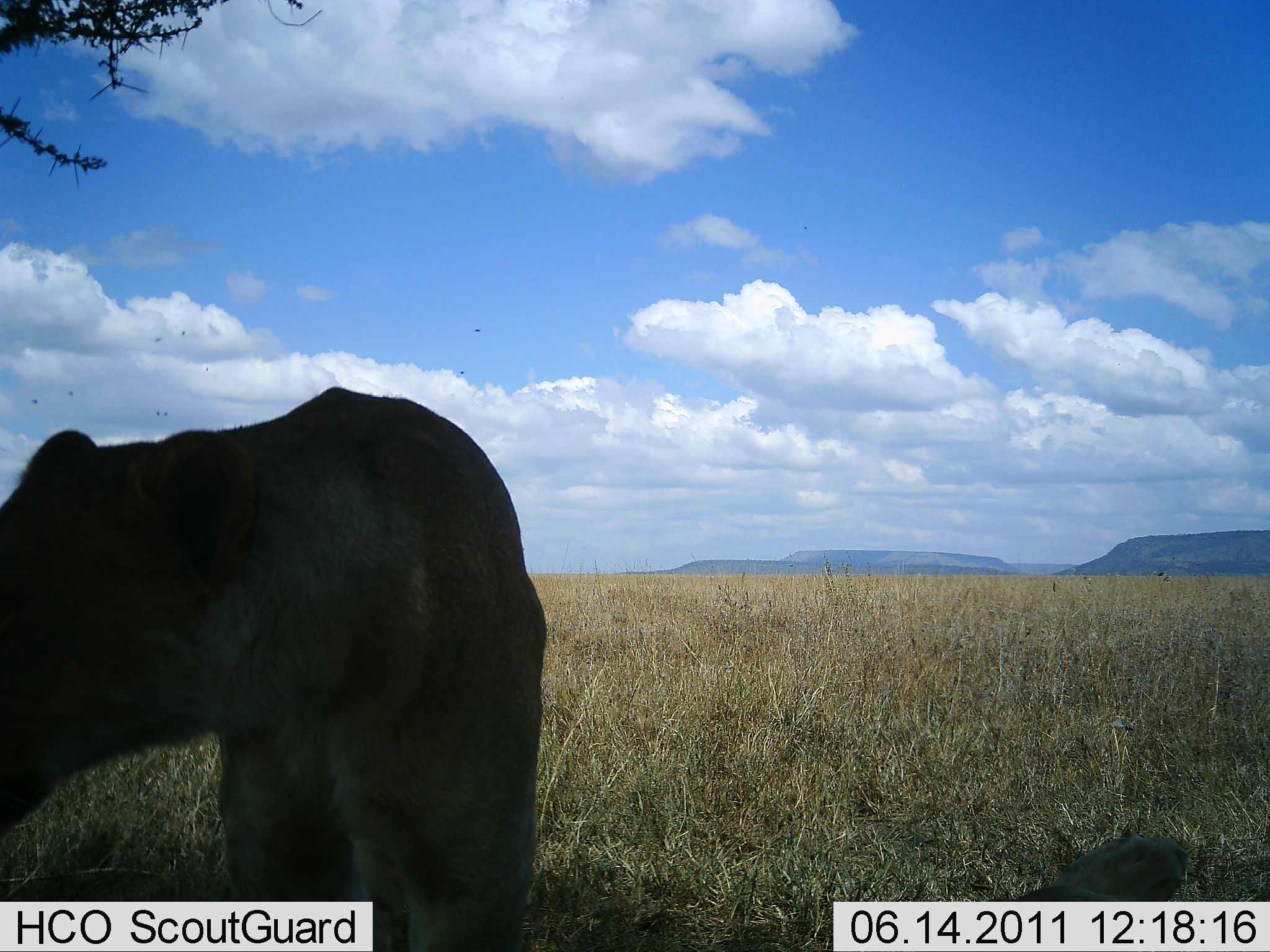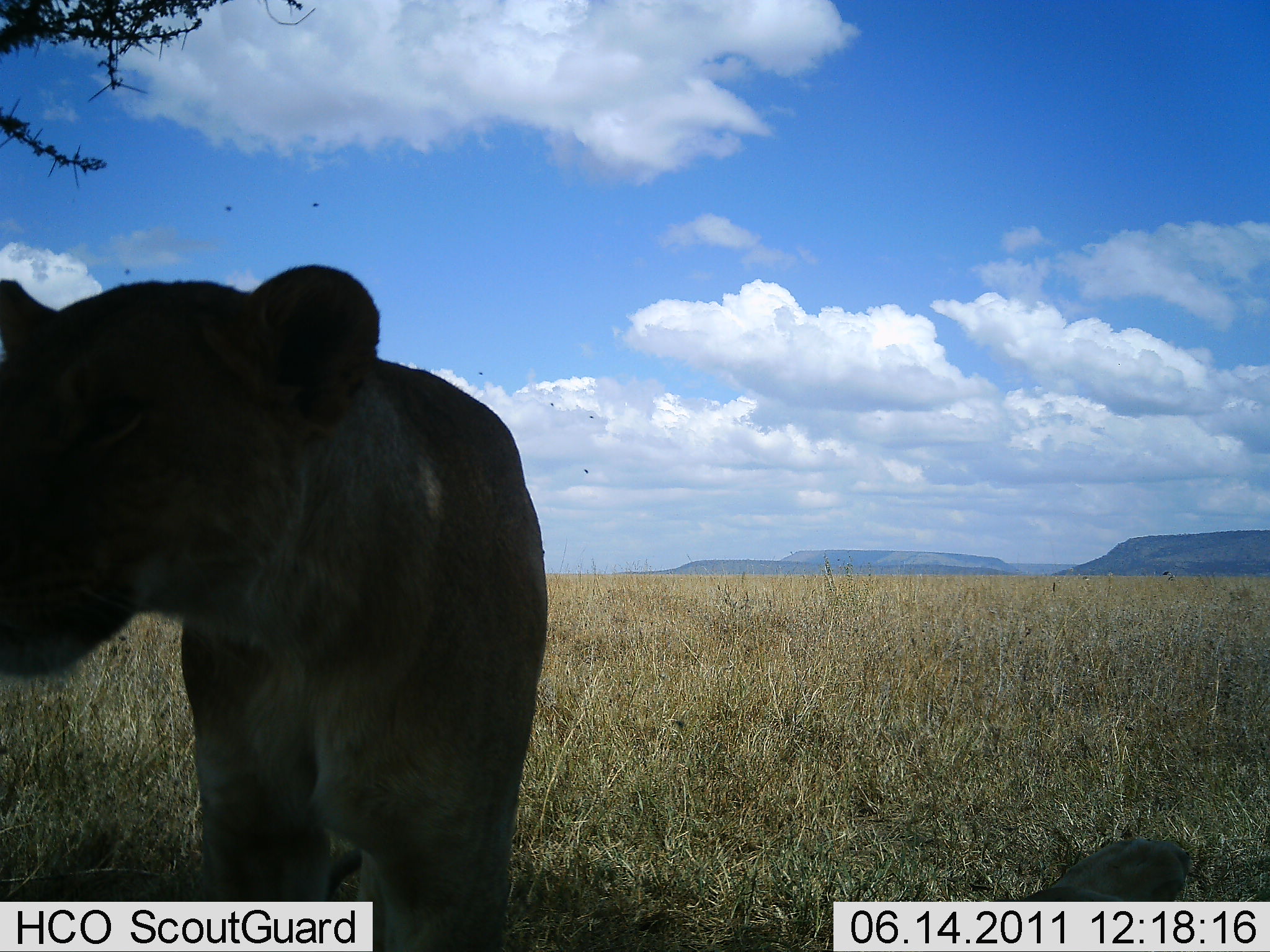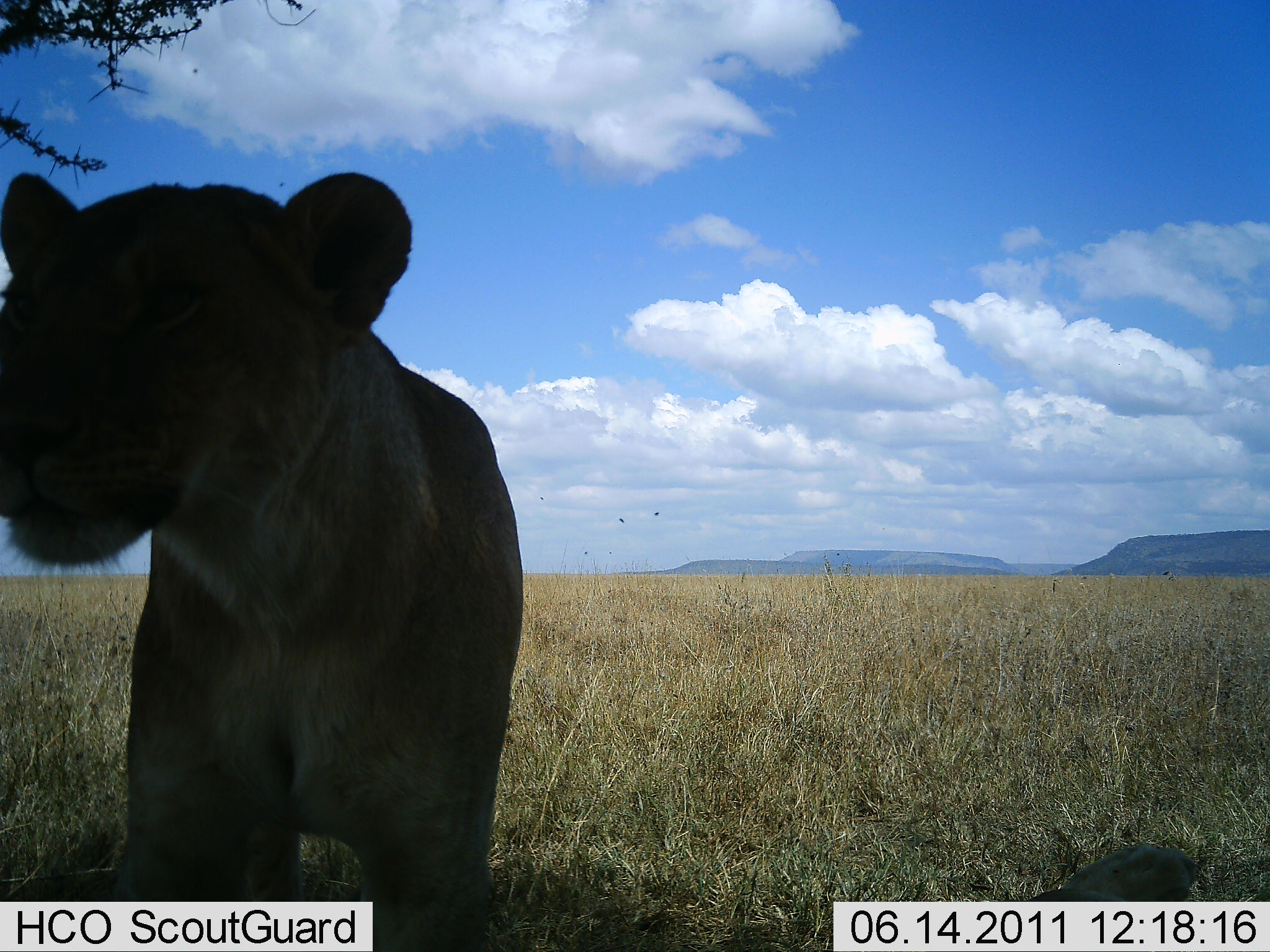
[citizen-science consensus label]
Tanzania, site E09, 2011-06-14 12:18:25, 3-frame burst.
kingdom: Animalia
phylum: Chordata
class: Mammalia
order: Carnivora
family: Felidae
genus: Panthera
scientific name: Panthera leo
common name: lion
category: lionfemale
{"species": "lionfemale (lion) (Panthera leo)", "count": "1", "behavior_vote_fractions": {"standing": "92%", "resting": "8%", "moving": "0%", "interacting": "8%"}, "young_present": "23%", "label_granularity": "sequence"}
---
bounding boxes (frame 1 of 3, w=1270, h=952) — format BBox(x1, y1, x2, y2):
animal: BBox(1, 386, 556, 951)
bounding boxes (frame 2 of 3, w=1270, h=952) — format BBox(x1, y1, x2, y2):
animal: BBox(0, 260, 554, 951)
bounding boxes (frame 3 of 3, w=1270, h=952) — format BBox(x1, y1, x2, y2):
animal: BBox(0, 165, 522, 951)